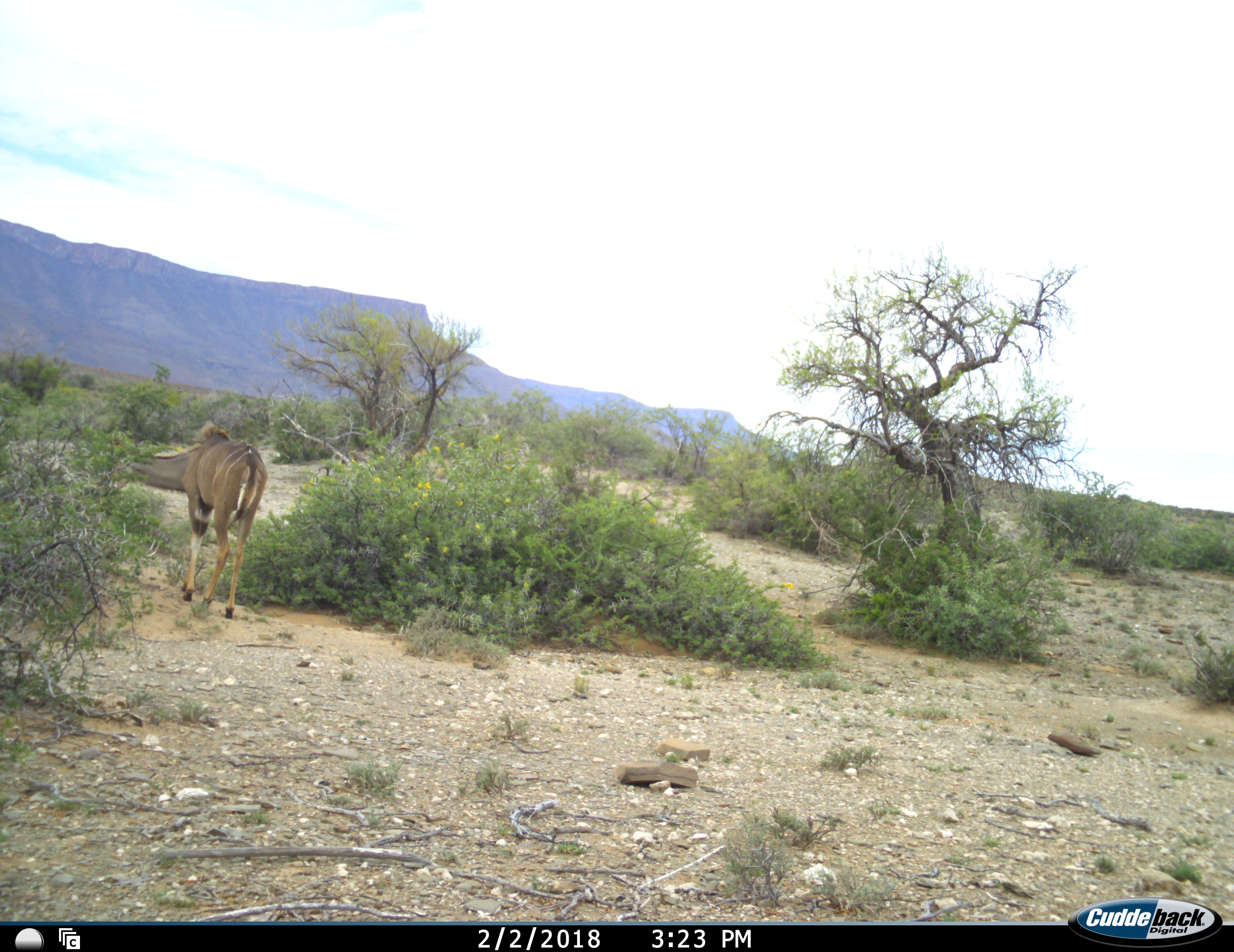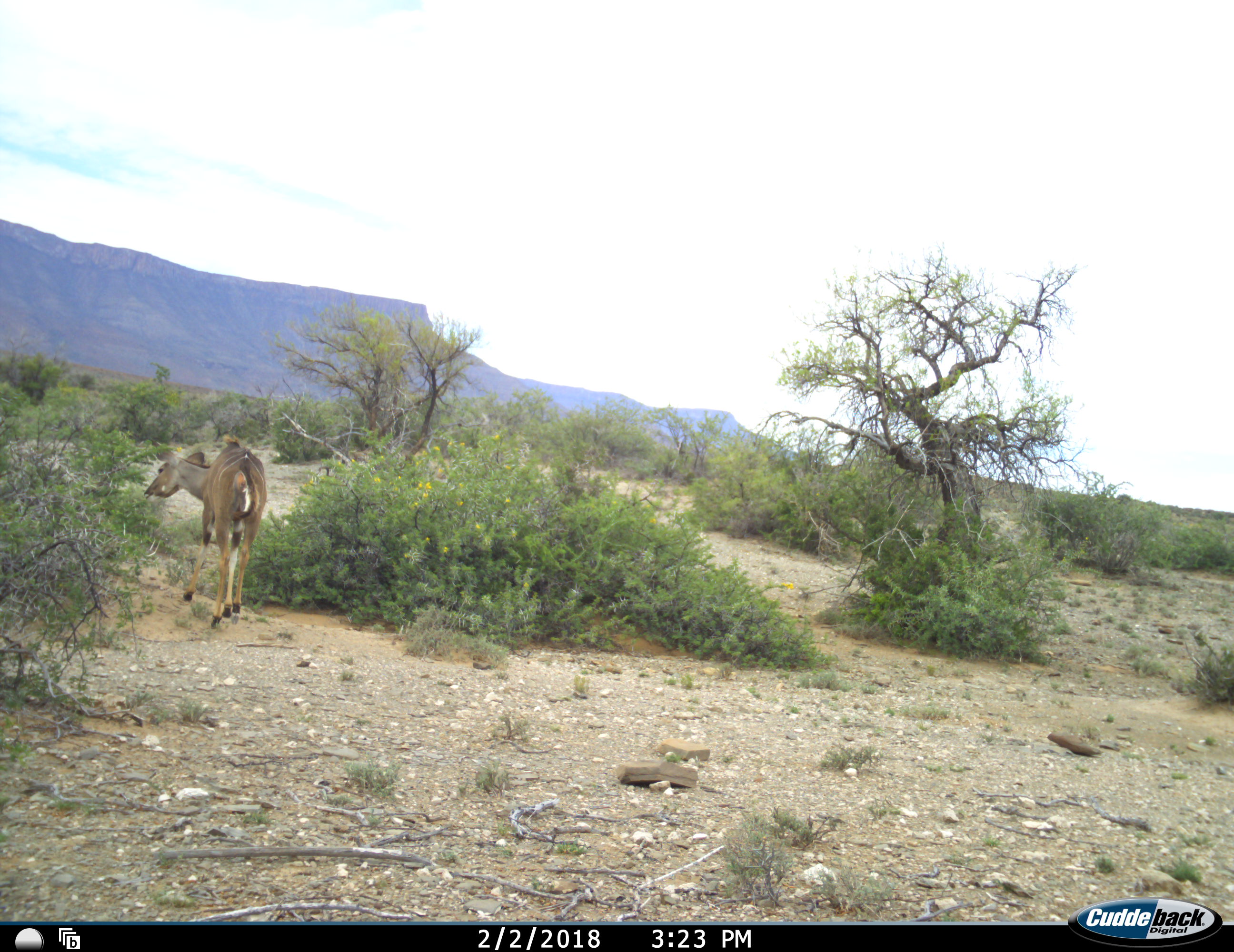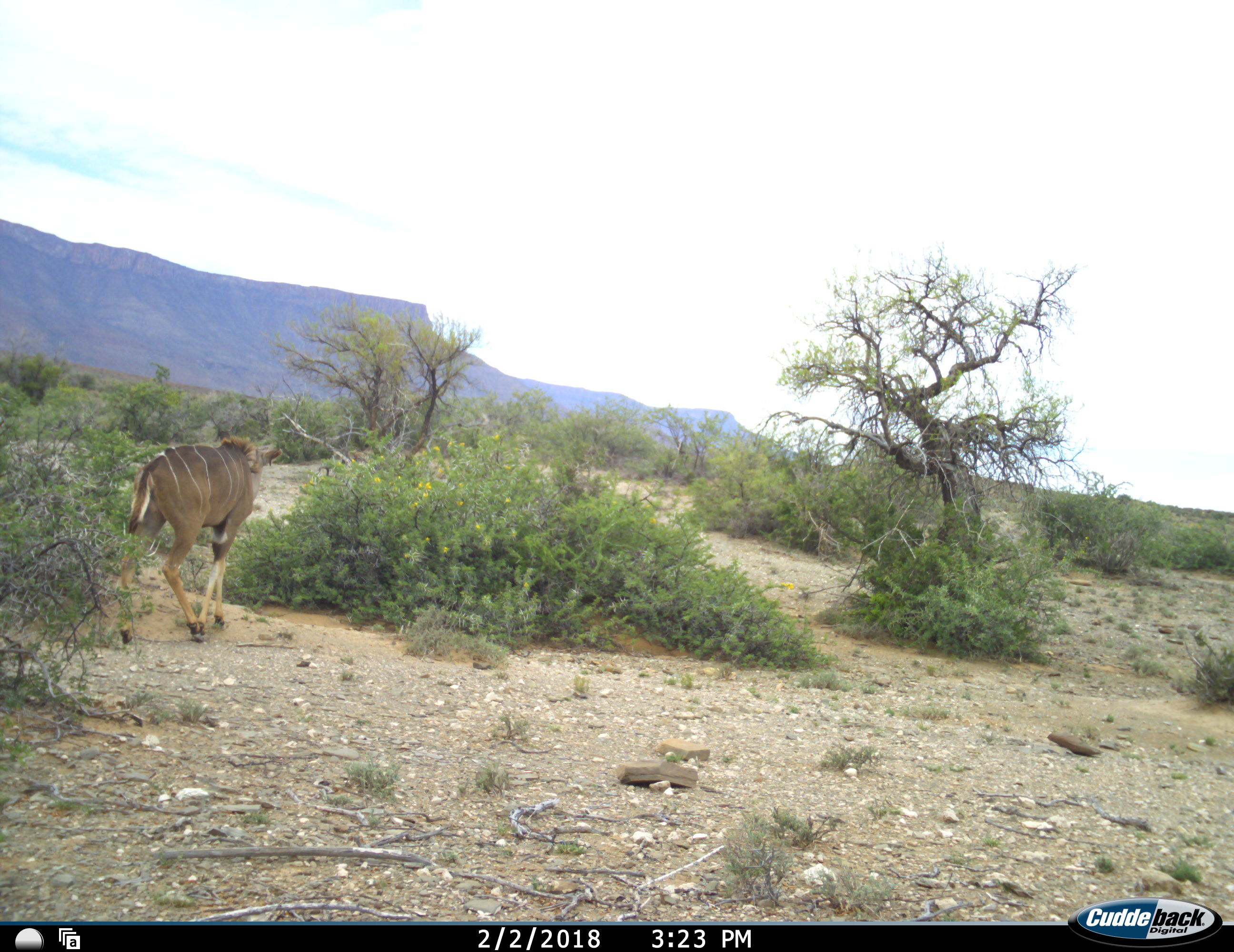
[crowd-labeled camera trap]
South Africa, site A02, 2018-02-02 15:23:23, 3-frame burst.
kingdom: Animalia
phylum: Chordata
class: Mammalia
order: Artiodactyla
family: Bovidae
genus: Tragelaphus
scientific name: Tragelaphus strepsiceros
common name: greater kudu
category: kudu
Kudu (greater kudu) (Tragelaphus strepsiceros), count 1. Behavior (volunteer vote fractions): standing 0%, resting 0%, moving 60%, interacting 0%. Young present (vote fraction): 0%. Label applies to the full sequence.